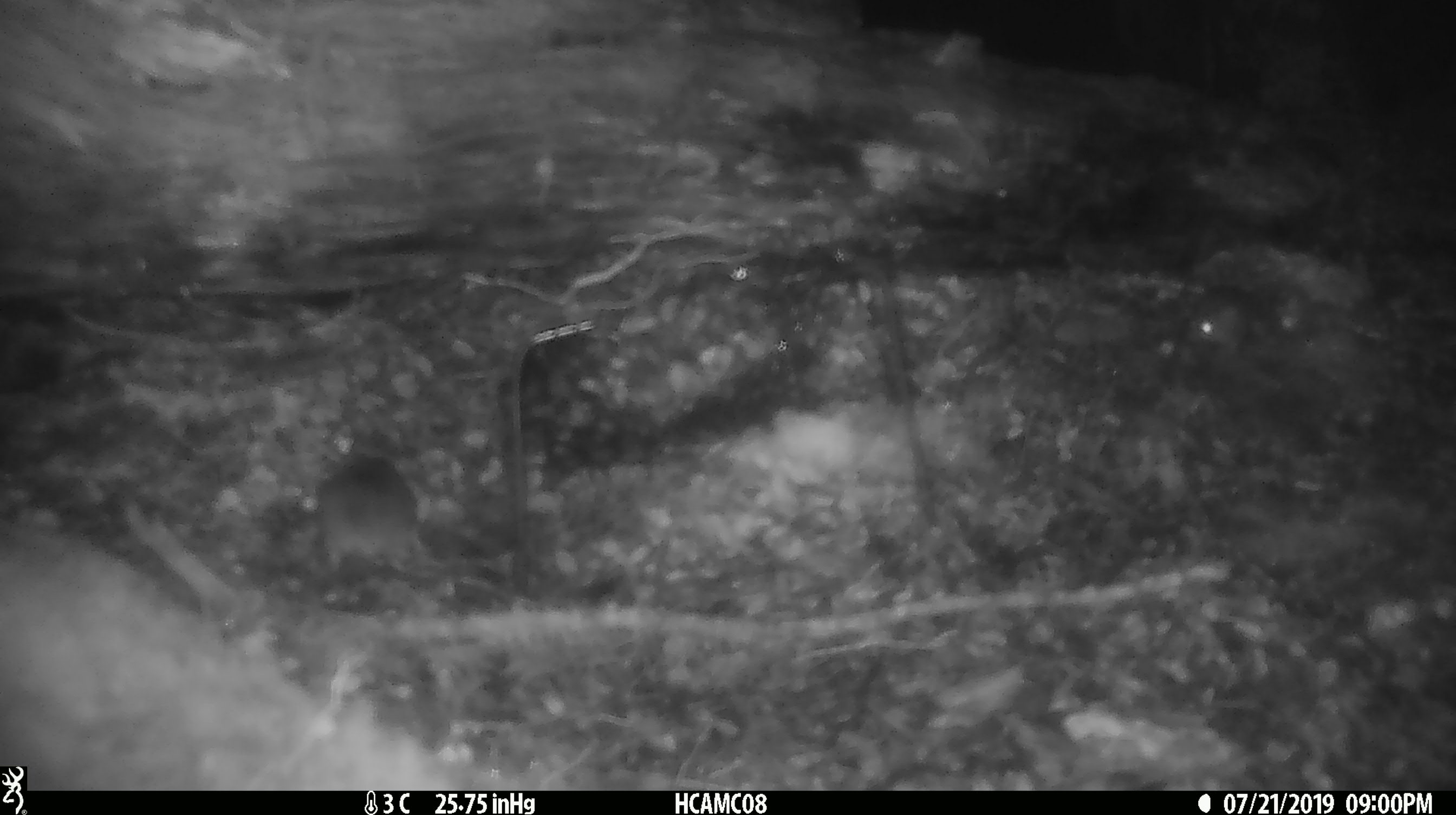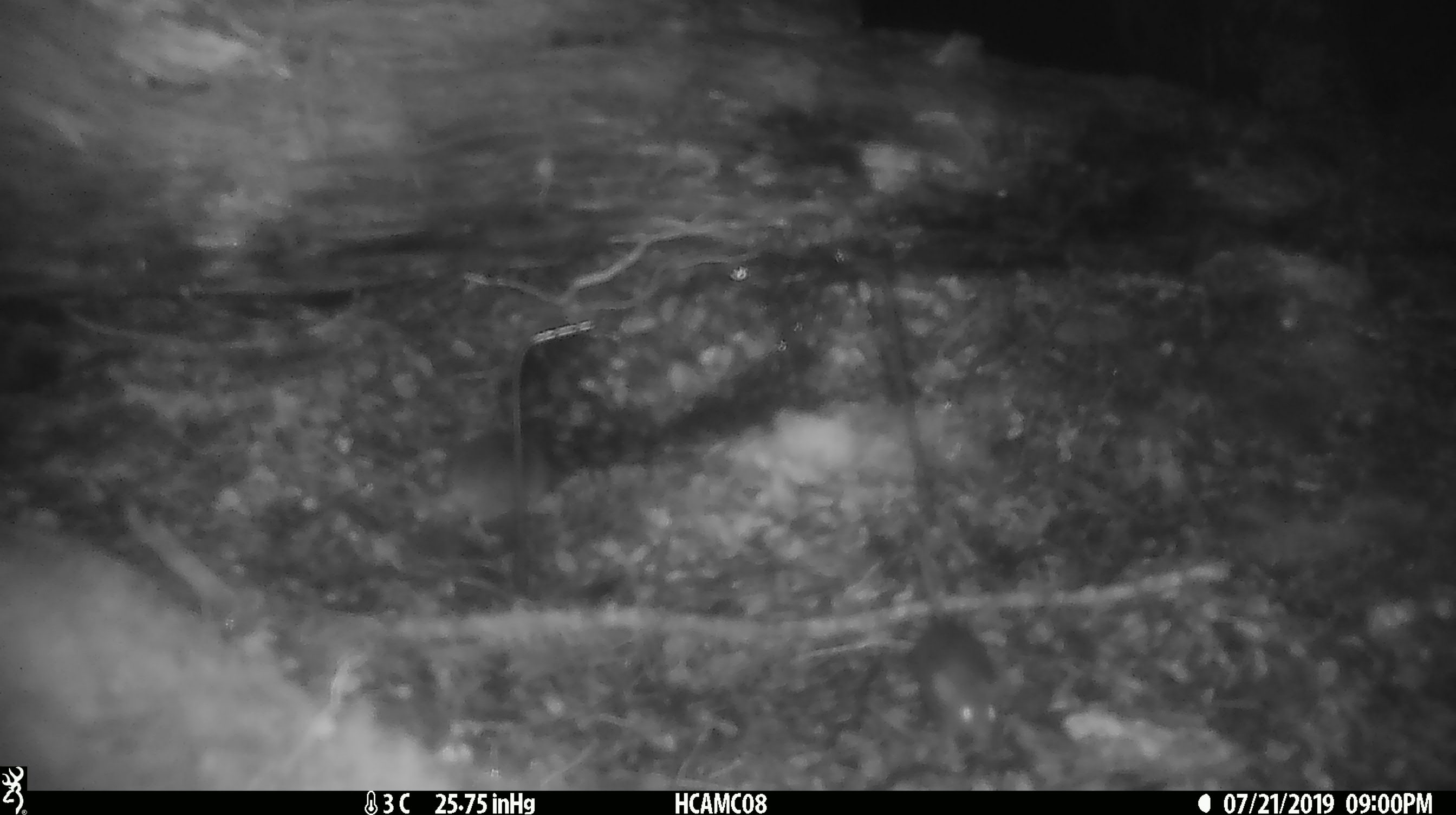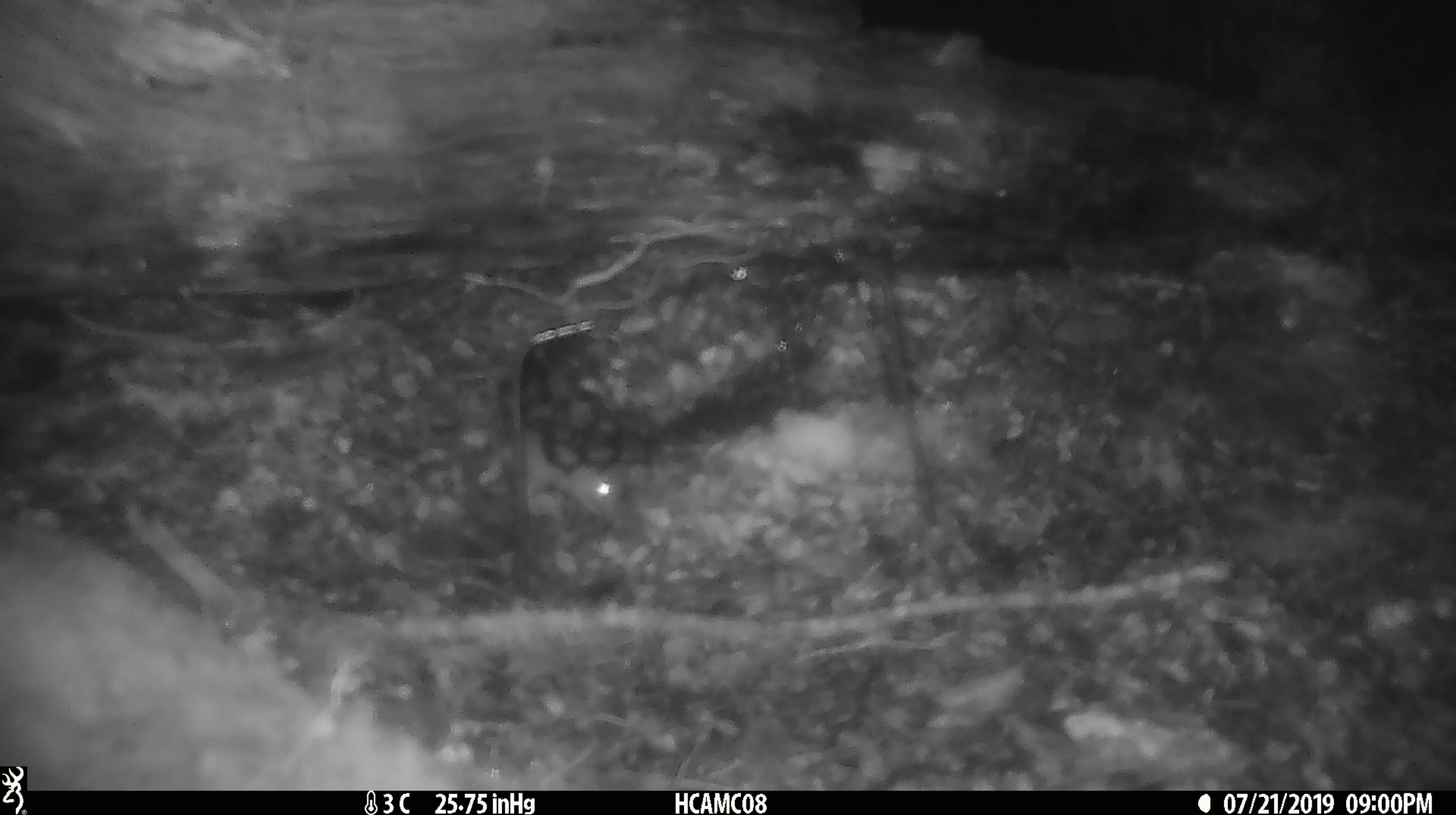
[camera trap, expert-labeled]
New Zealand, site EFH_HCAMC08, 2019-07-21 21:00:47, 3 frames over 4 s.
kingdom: Animalia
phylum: Chordata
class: Mammalia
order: Rodentia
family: Muridae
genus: Mus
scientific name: Mus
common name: mouse